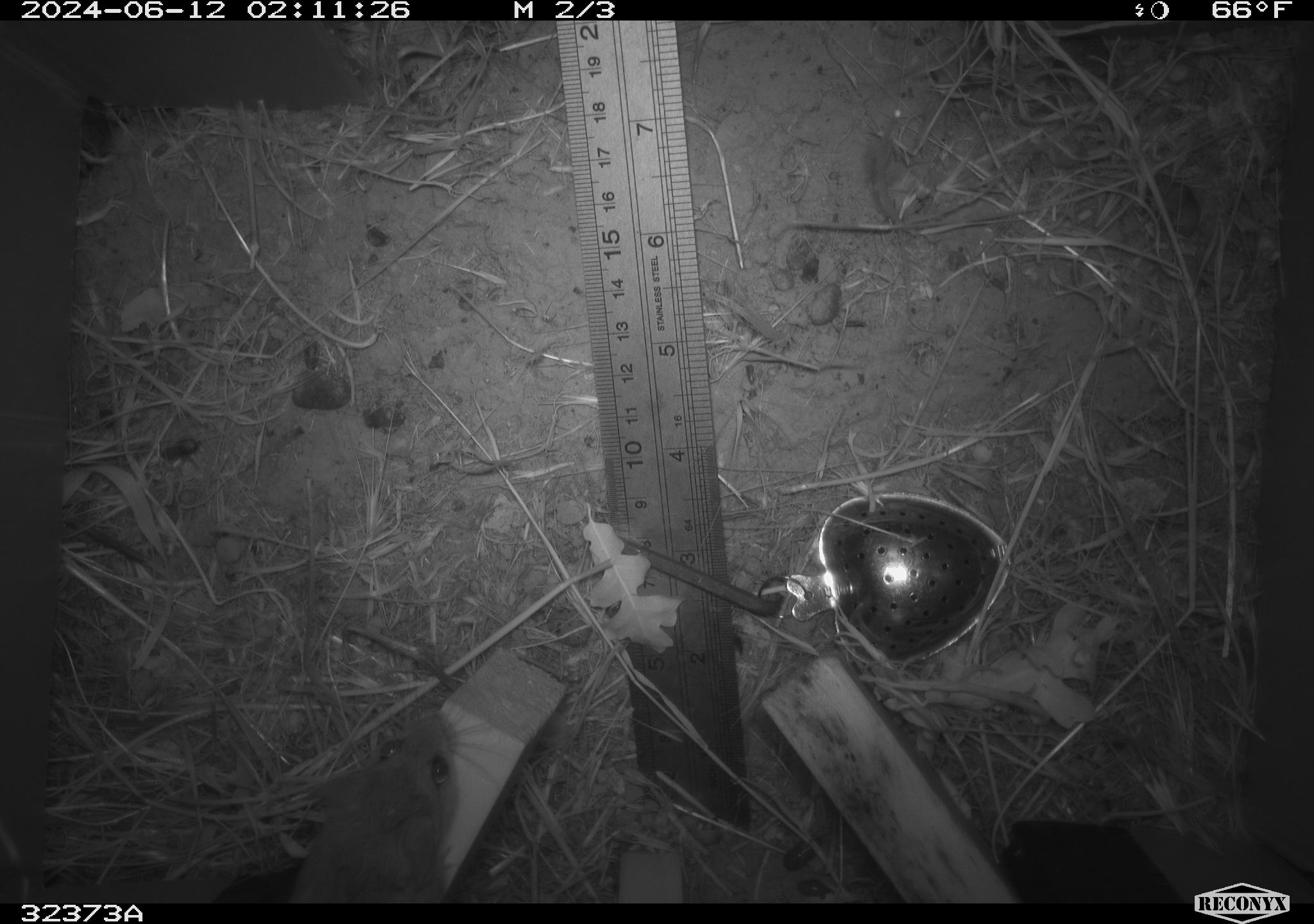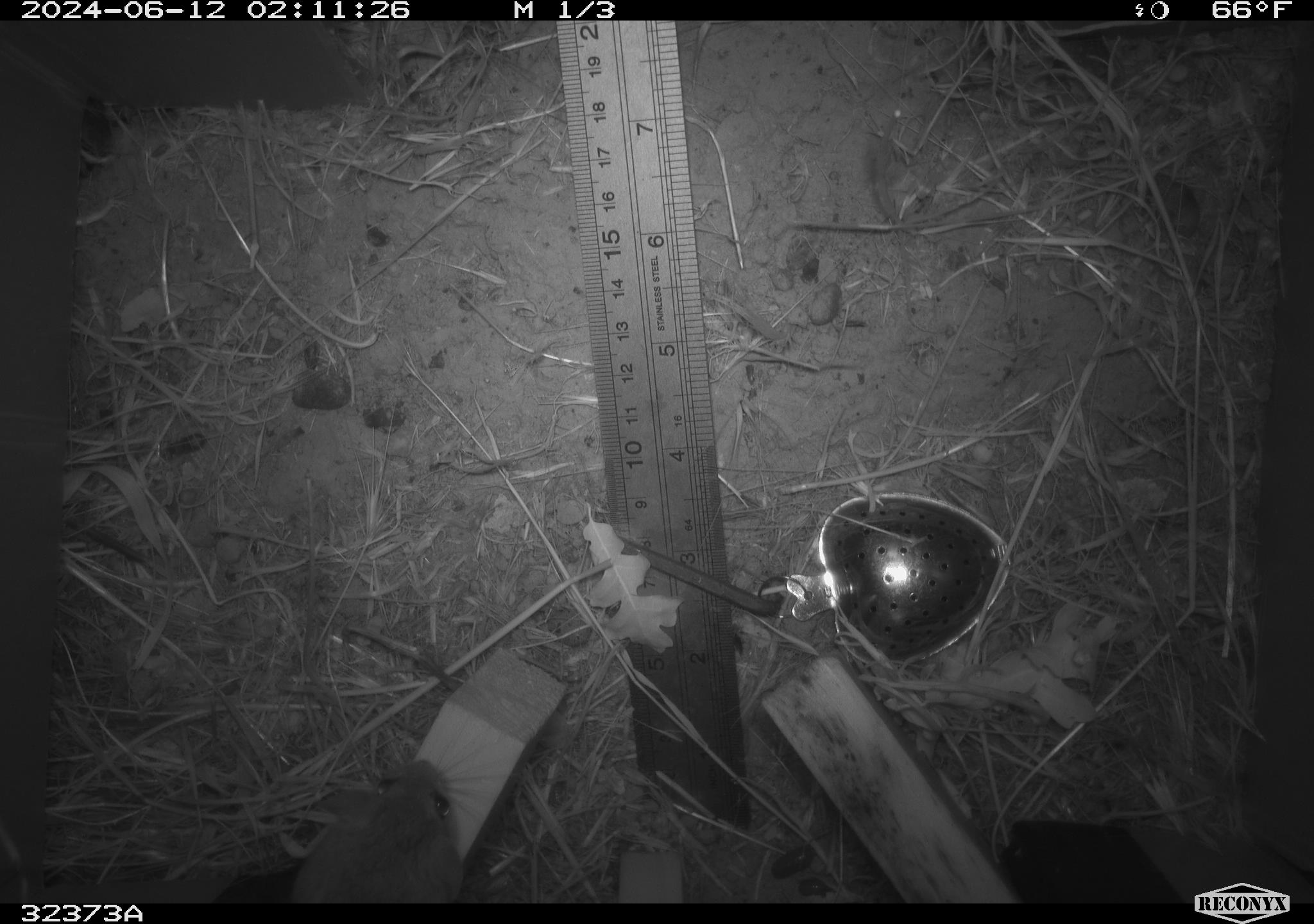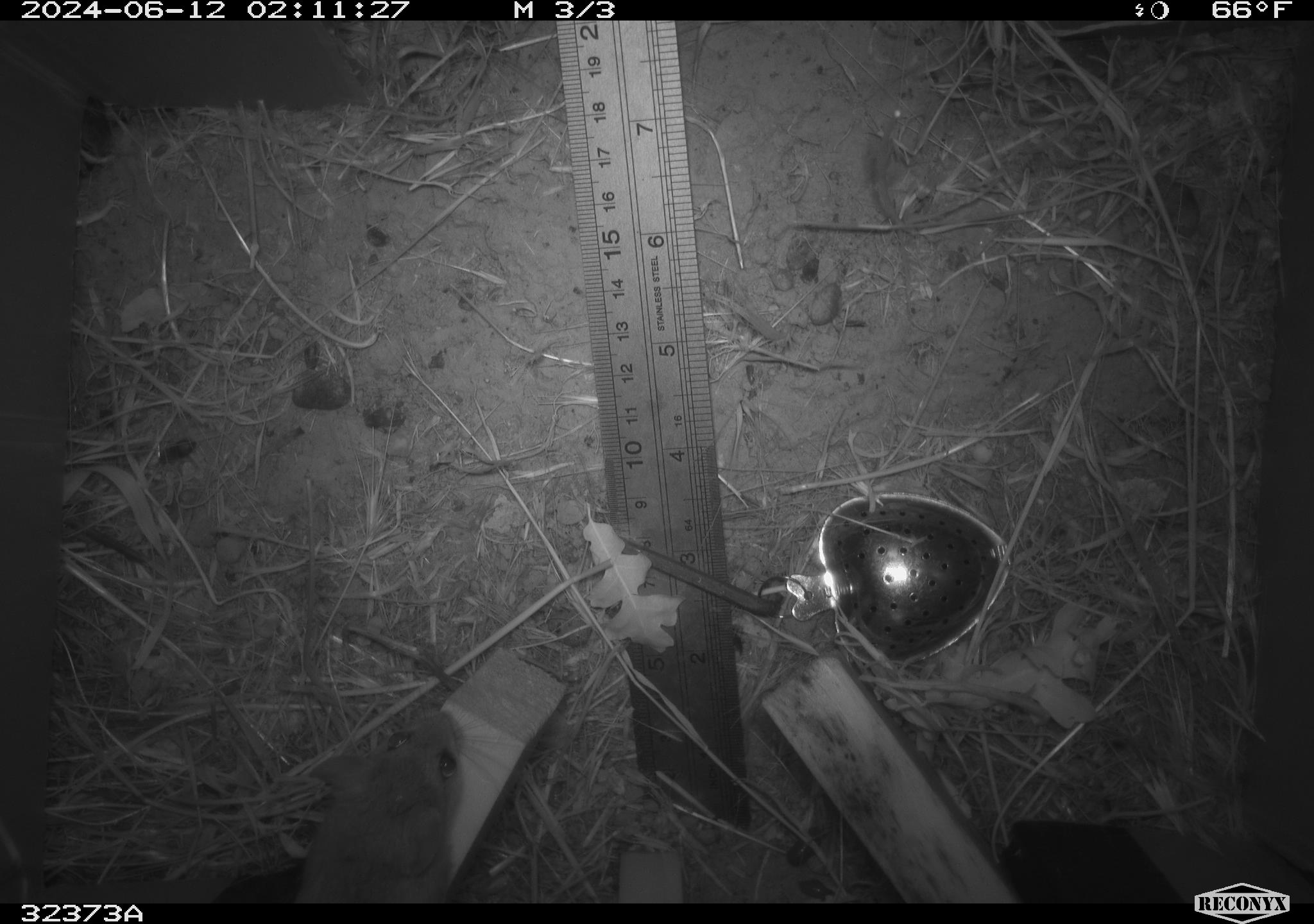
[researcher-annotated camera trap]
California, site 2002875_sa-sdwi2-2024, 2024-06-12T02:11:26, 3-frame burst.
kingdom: Animalia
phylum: Chordata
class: Mammalia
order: Rodentia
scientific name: Rodentia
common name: mouse species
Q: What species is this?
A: Mouse species (Rodentia).